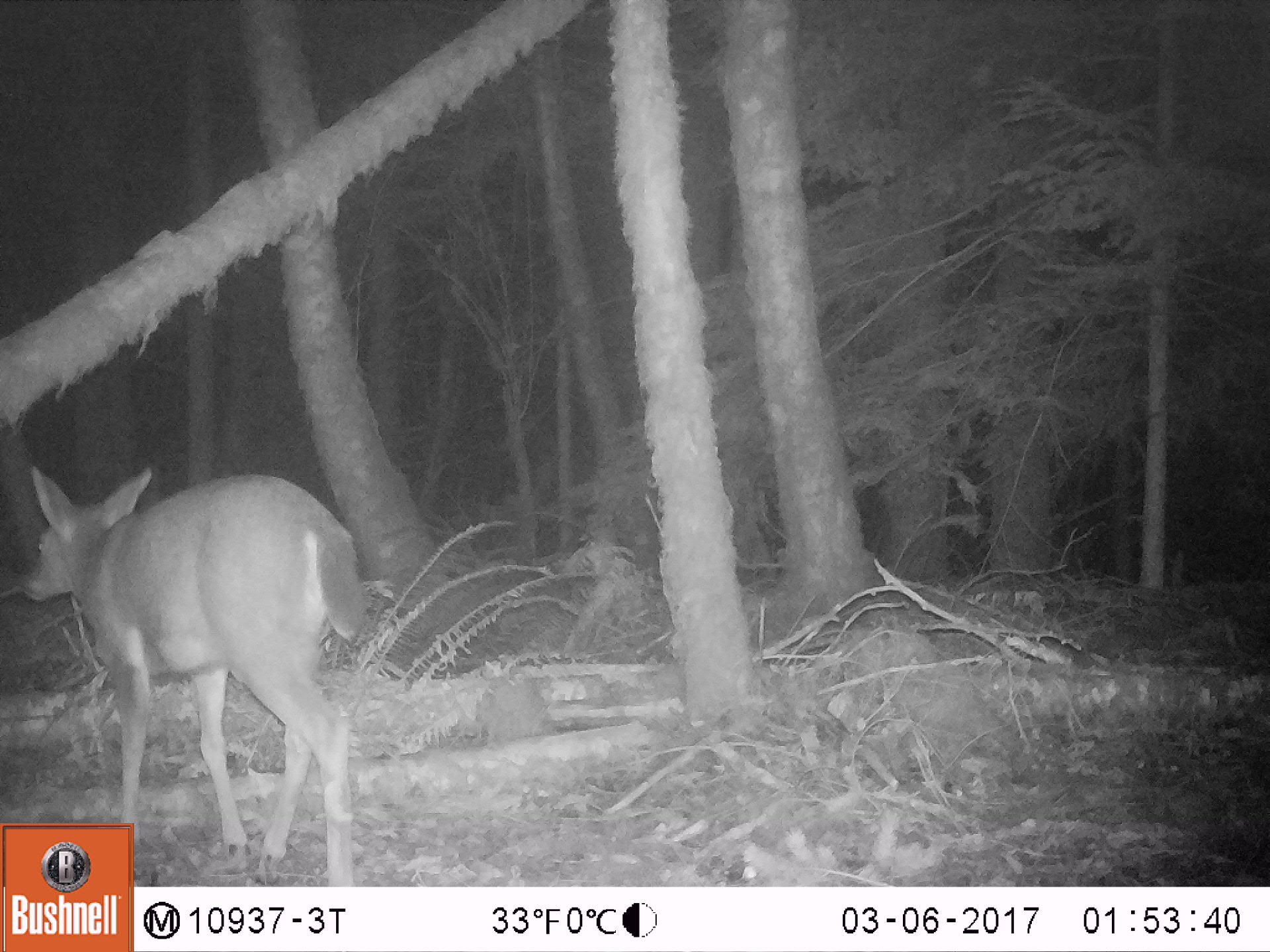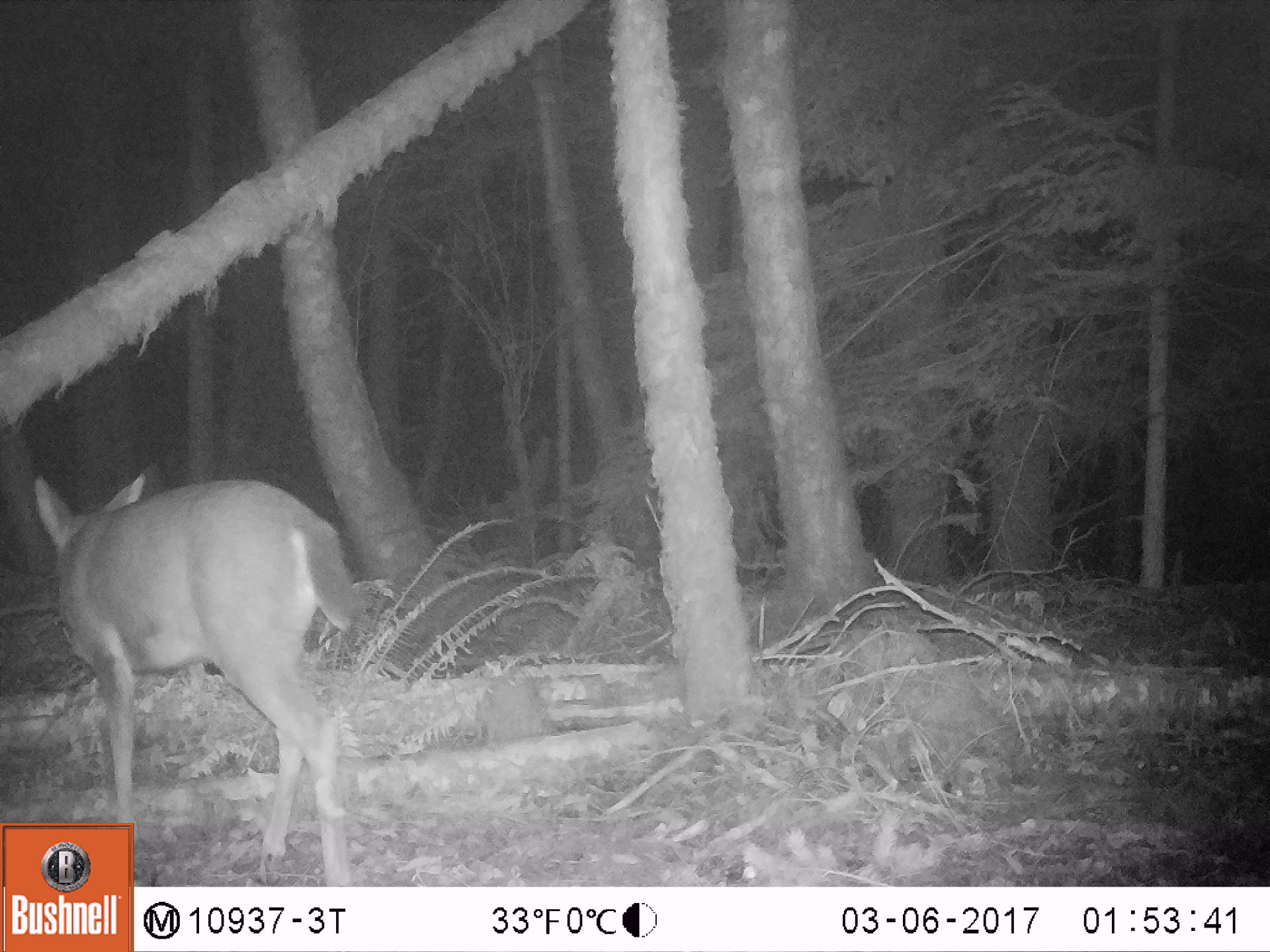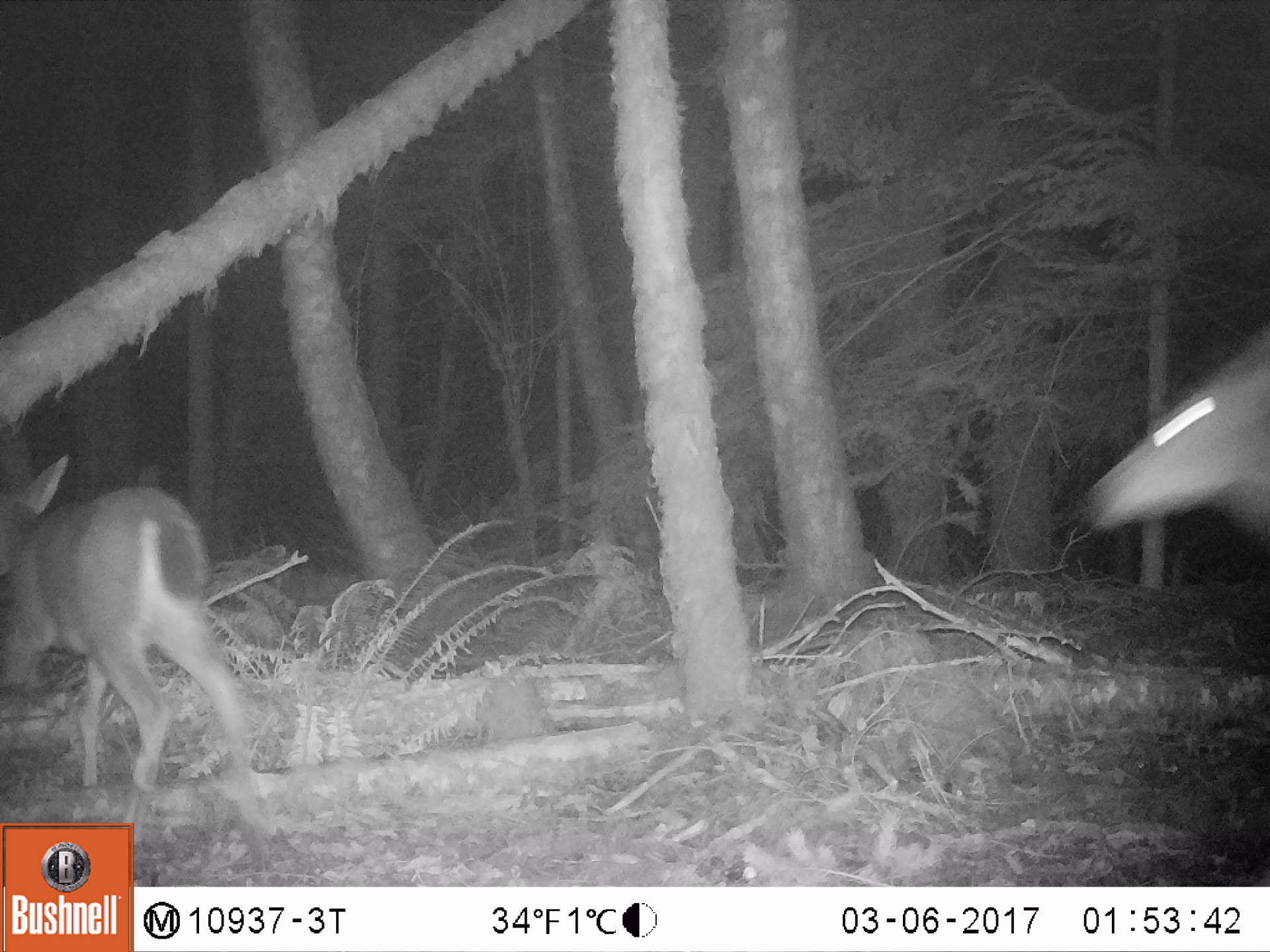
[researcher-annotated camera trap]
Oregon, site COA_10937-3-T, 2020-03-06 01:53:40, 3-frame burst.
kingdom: Animalia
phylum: Chordata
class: Mammalia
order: Artiodactyla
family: Cervidae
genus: Odocoileus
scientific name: Odocoileus hemionus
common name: black-tailed deer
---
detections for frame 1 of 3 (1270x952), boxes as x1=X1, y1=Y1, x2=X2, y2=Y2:
black-tailed deer: x1=18, y1=455, x2=369, y2=814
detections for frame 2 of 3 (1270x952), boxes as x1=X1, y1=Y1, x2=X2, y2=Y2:
black-tailed deer: x1=18, y1=459, x2=360, y2=816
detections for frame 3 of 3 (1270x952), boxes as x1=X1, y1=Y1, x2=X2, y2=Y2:
black-tailed deer: x1=0, y1=448, x2=256, y2=803